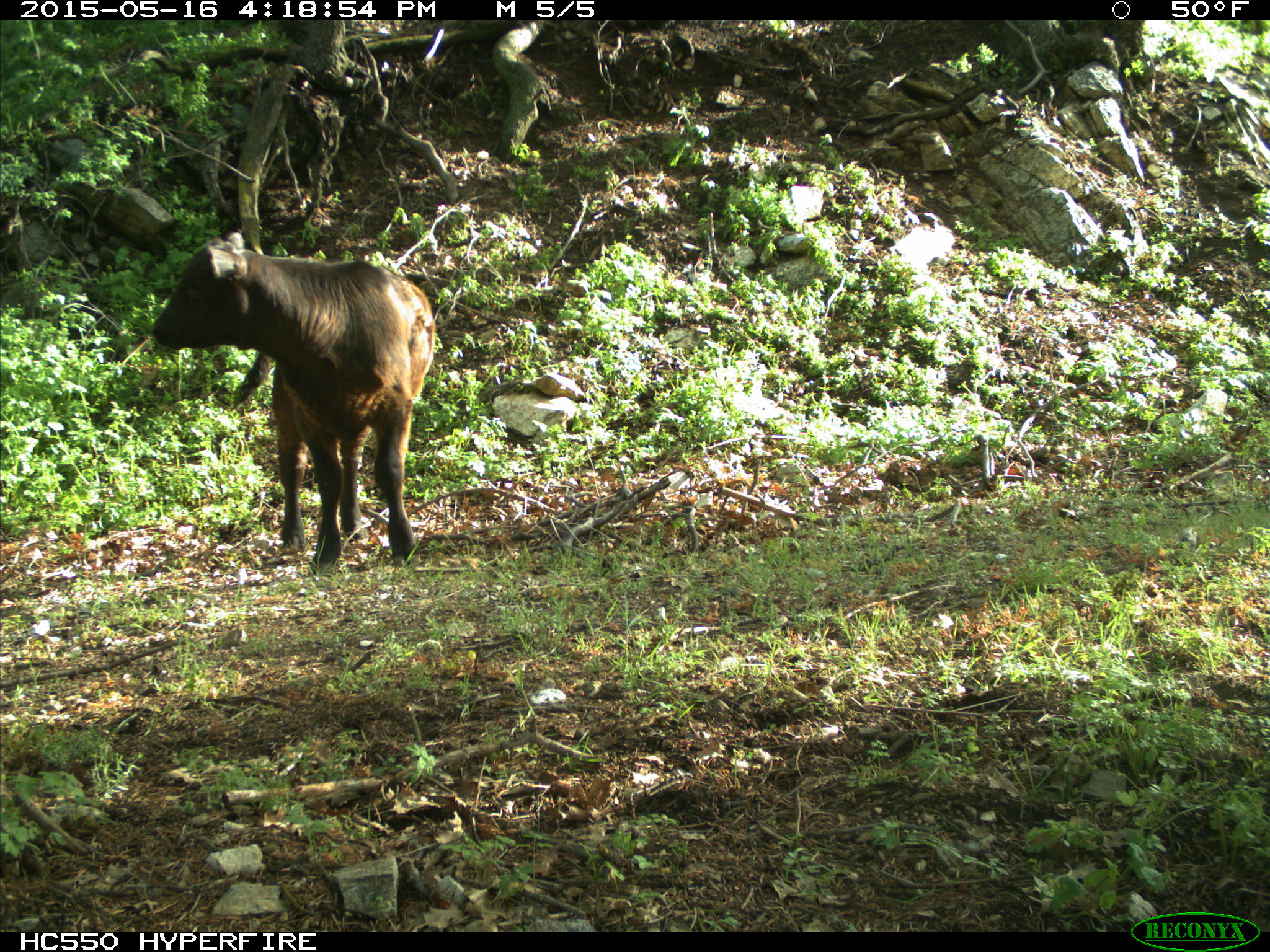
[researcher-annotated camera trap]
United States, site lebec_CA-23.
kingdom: Animalia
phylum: Chordata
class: Mammalia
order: Artiodactyla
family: Bovidae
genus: Bos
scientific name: Bos taurus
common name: domestic cow